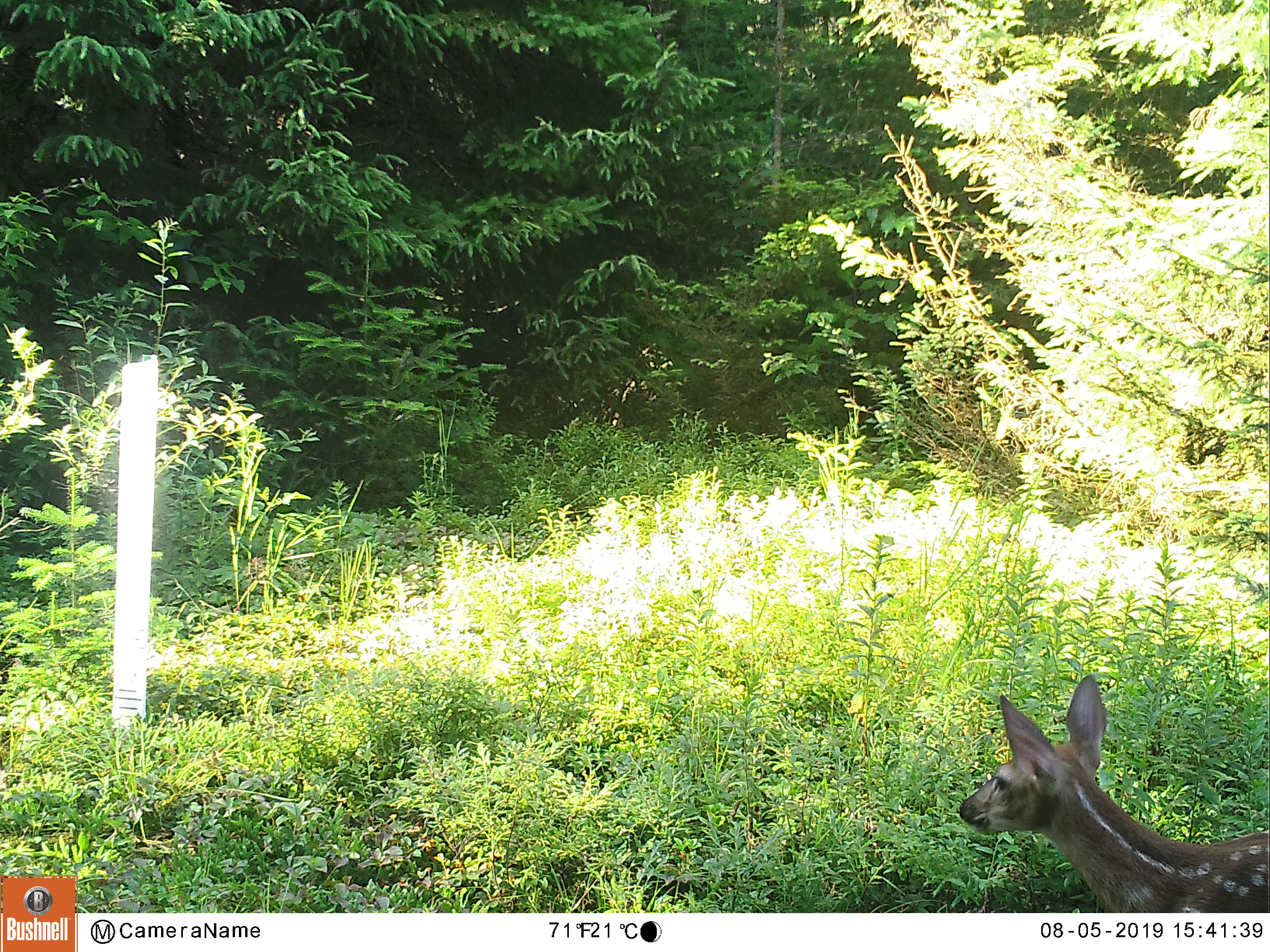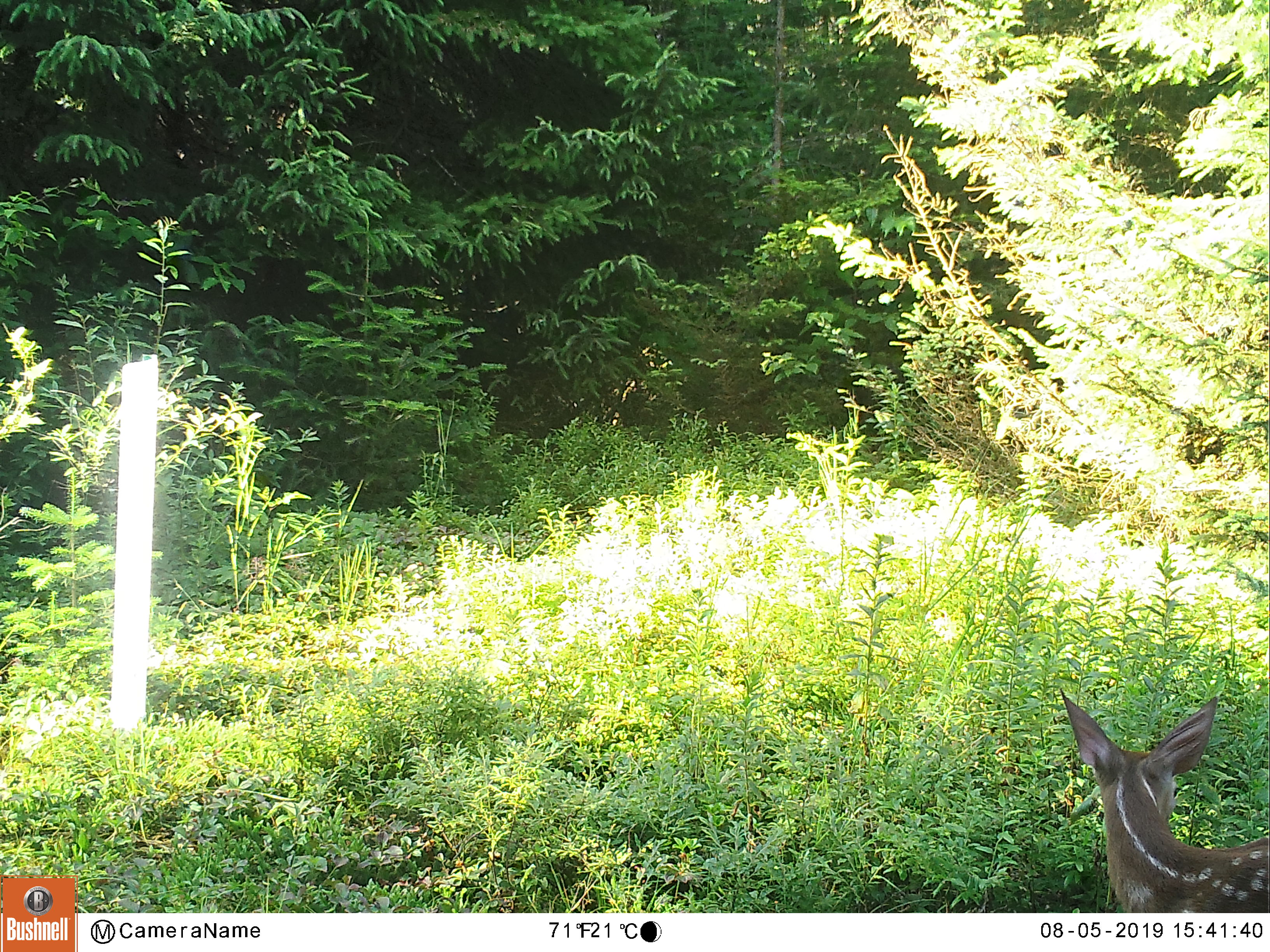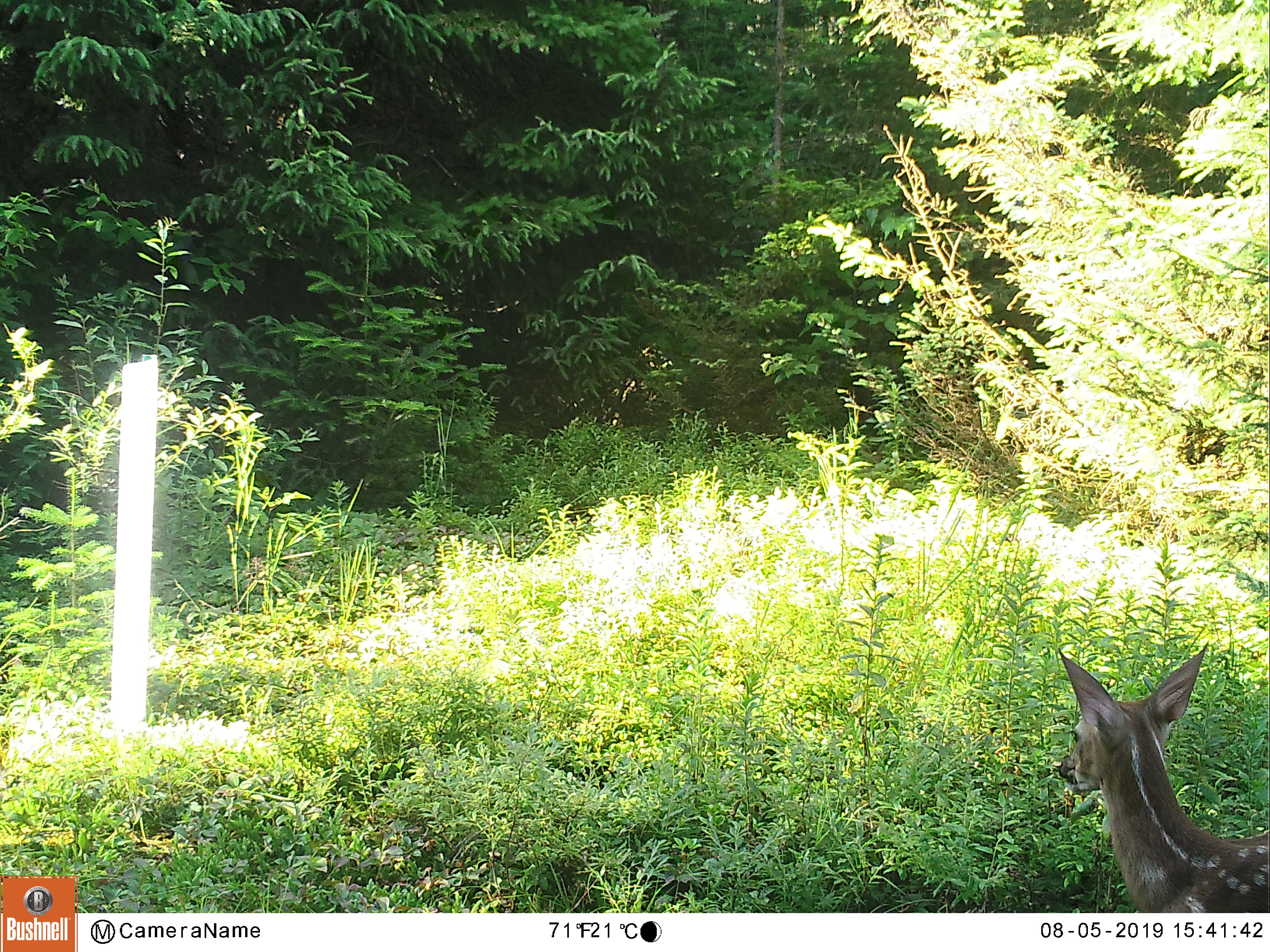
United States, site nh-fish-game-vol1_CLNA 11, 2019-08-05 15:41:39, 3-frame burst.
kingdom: Animalia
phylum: Chordata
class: Mammalia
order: Artiodactyla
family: Cervidae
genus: Odocoileus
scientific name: Odocoileus virginianus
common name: white-tailed deer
White-tailed deer (Odocoileus virginianus).